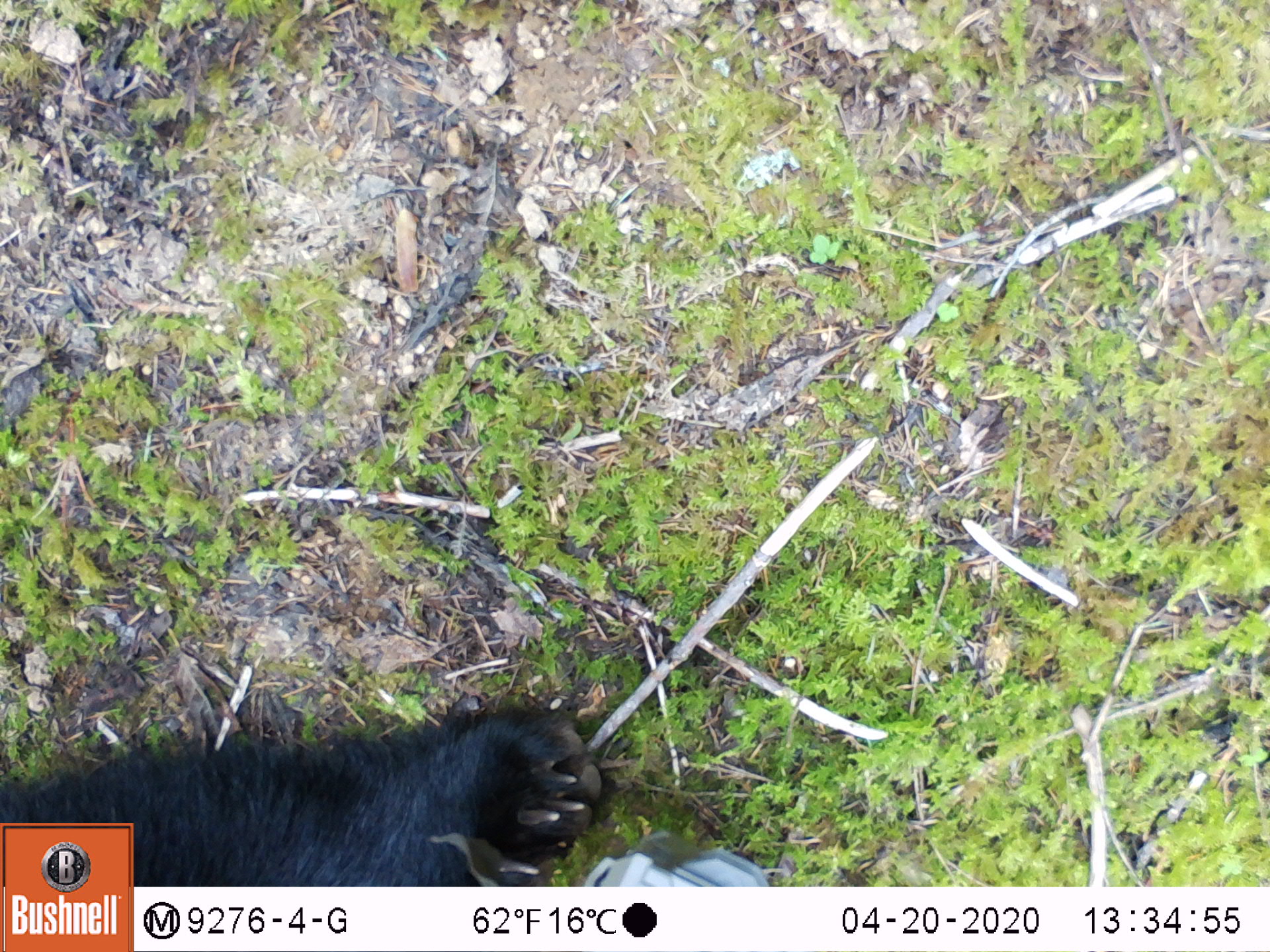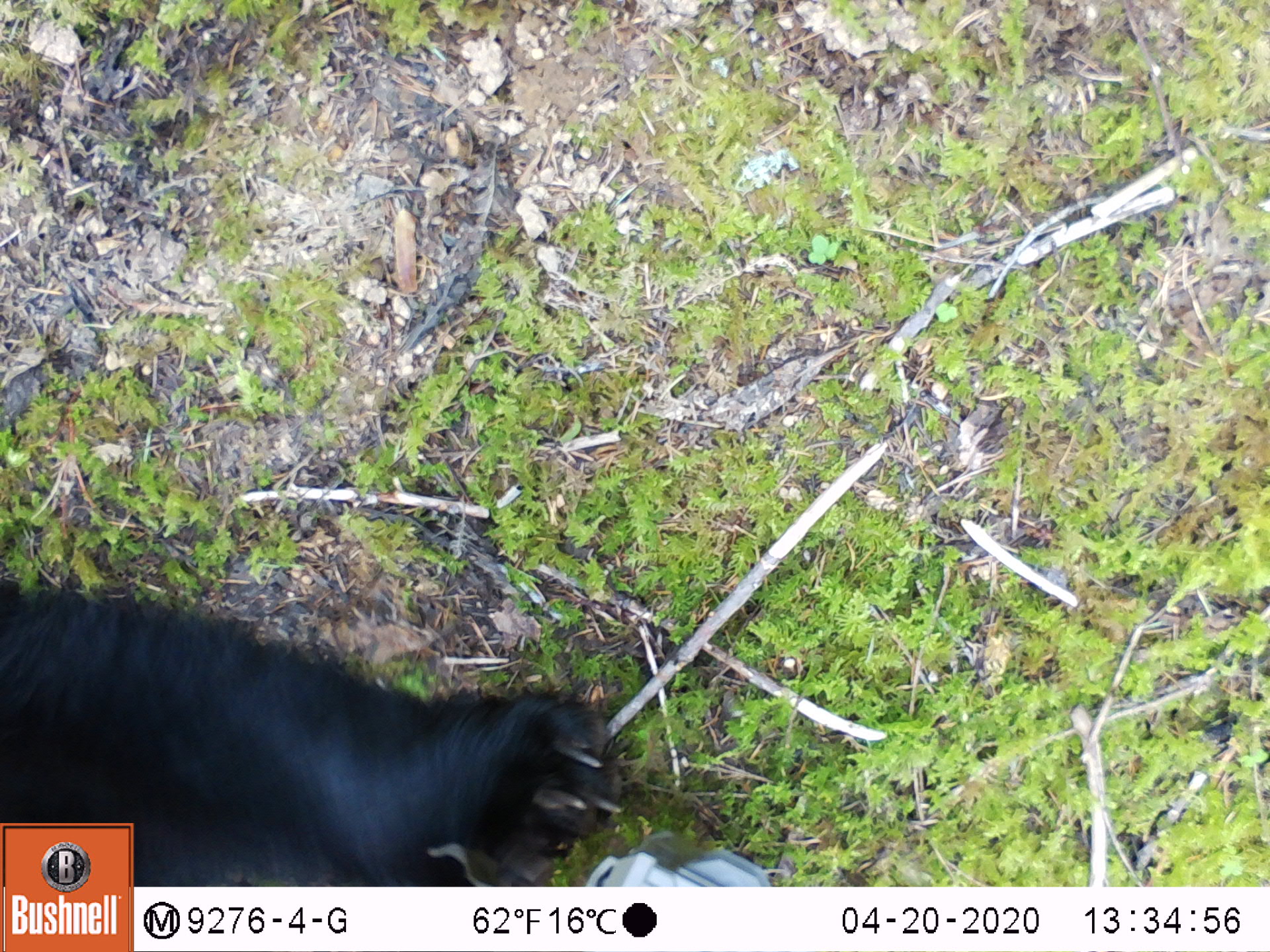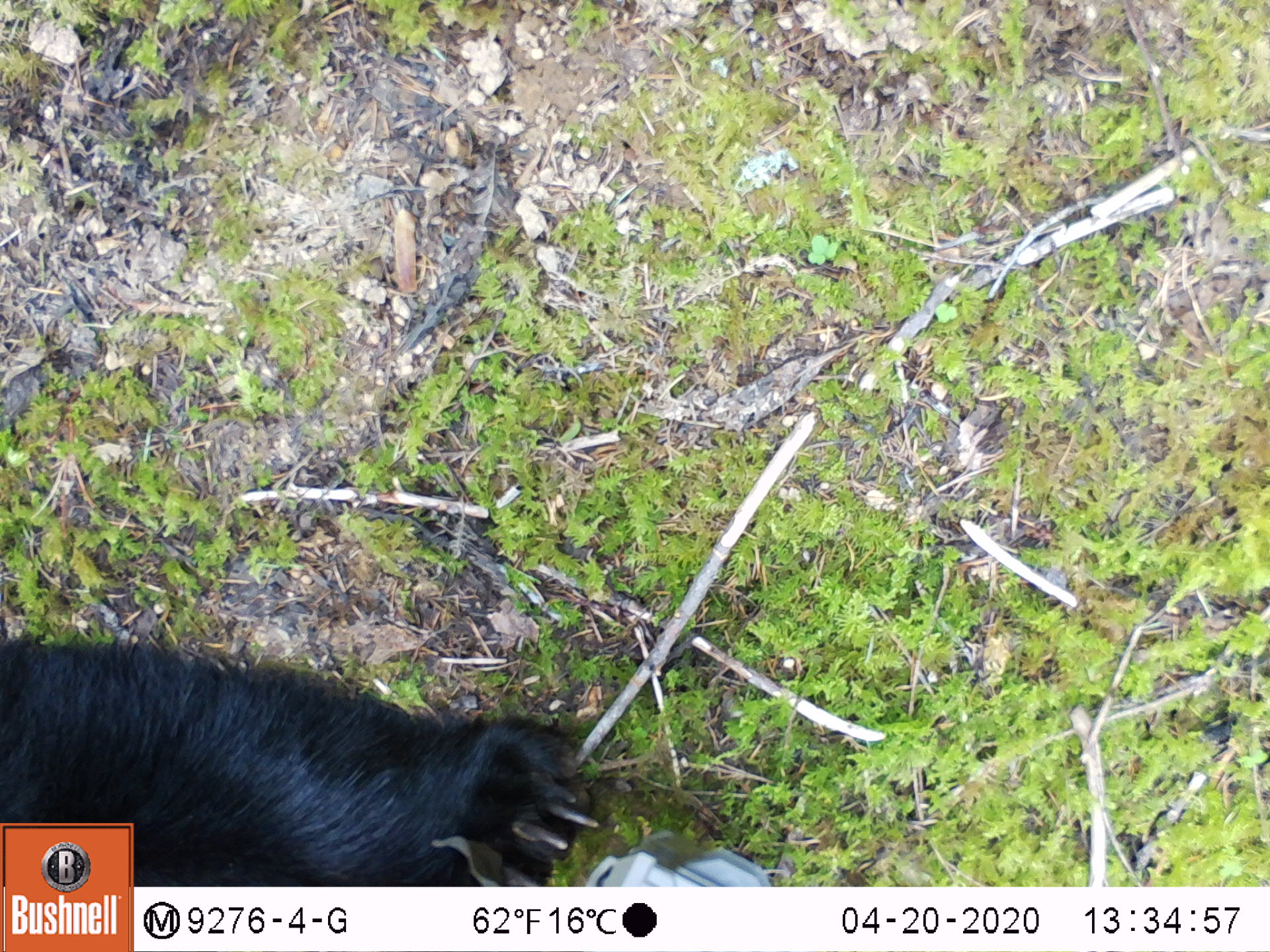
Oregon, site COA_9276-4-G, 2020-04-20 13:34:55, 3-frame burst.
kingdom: Animalia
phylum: Chordata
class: Mammalia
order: Carnivora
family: Ursidae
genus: Ursus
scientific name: Ursus americanus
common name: american black bear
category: black bear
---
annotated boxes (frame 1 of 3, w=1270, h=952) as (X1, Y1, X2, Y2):
black bear: (133, 690, 592, 883)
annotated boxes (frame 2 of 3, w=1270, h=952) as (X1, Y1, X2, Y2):
black bear: (131, 632, 620, 880)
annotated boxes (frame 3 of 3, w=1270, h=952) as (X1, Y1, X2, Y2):
black bear: (138, 638, 607, 878)